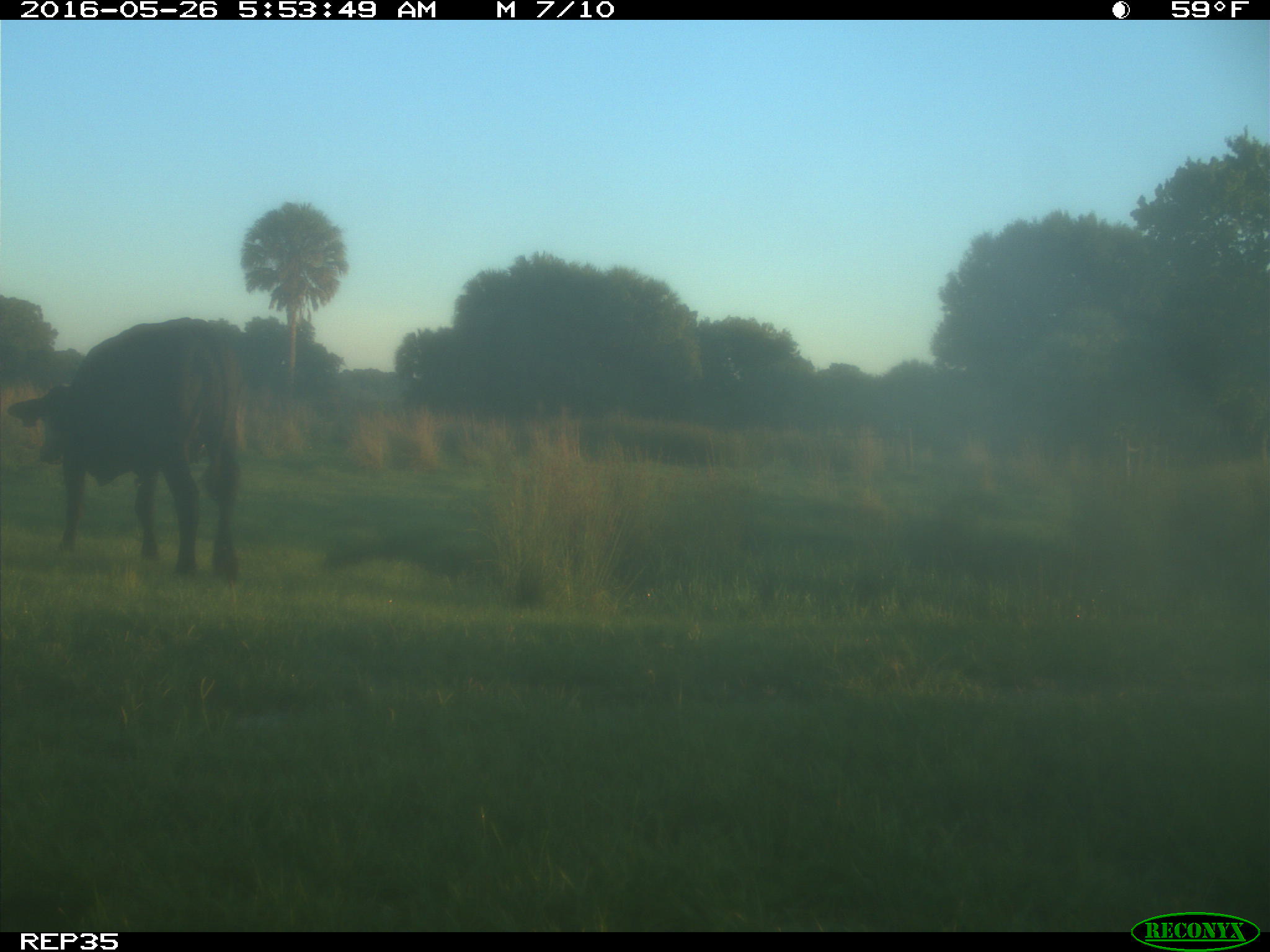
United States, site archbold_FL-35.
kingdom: Animalia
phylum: Chordata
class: Mammalia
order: Artiodactyla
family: Bovidae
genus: Bos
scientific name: Bos taurus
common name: domestic cow